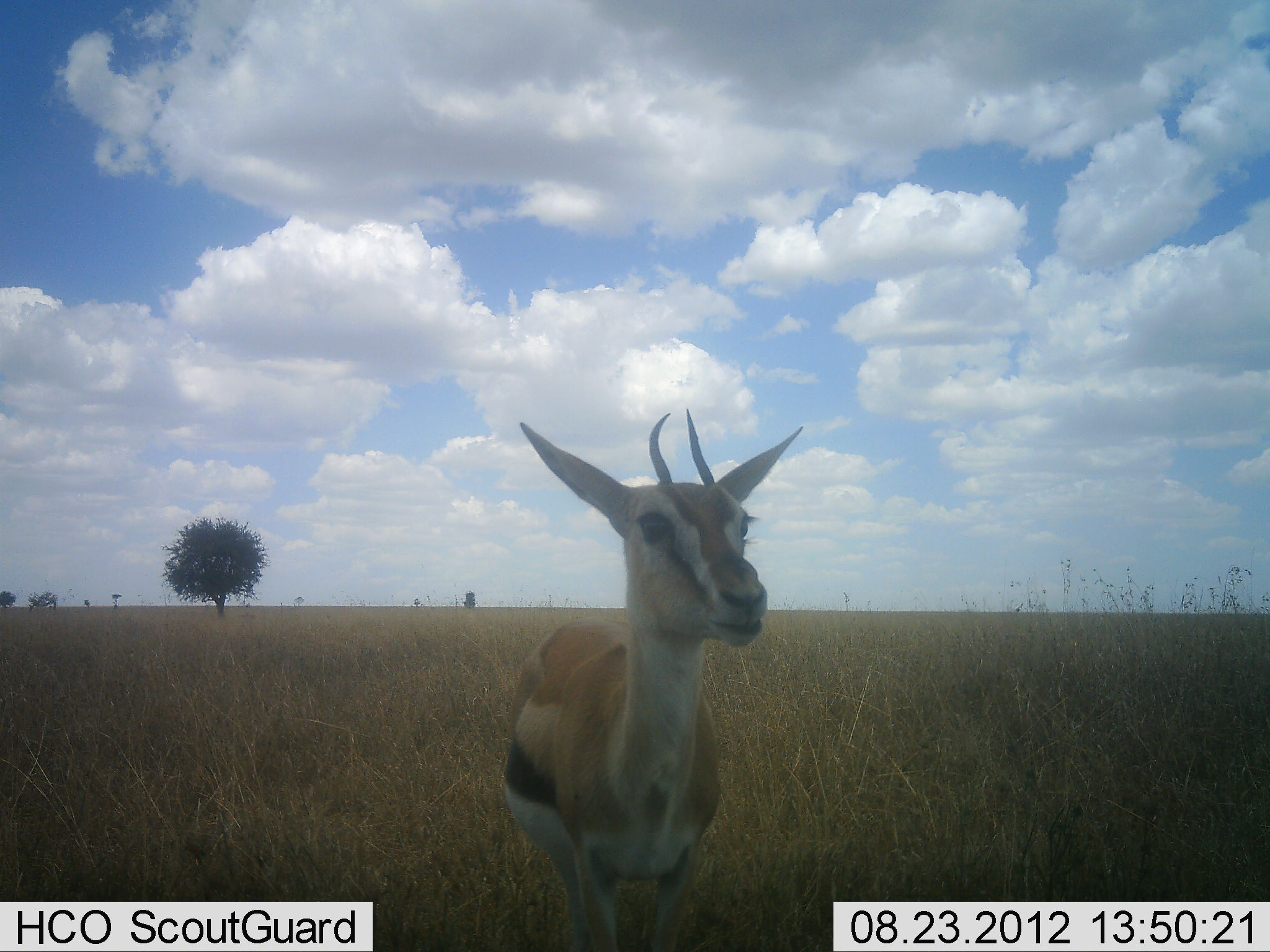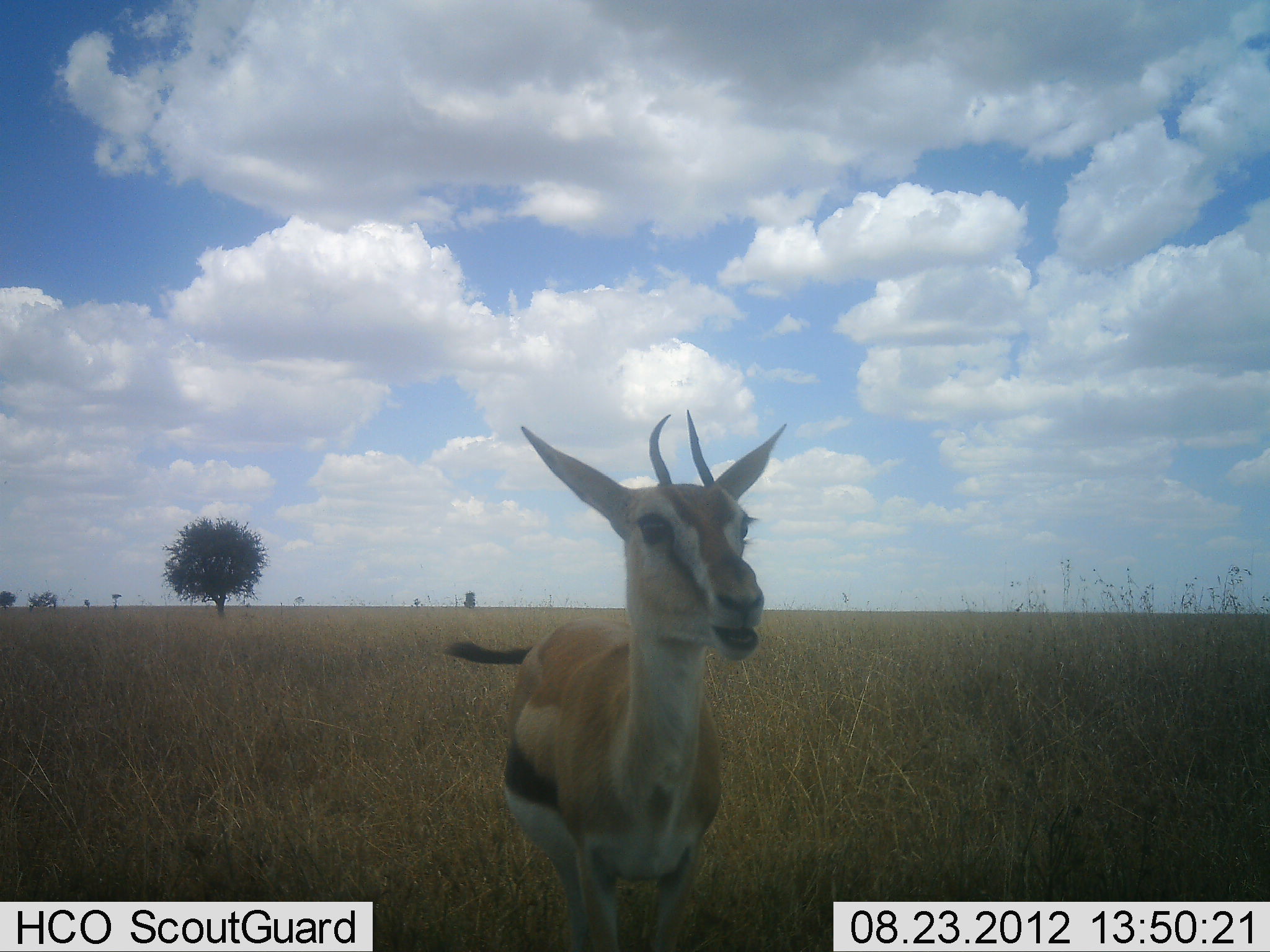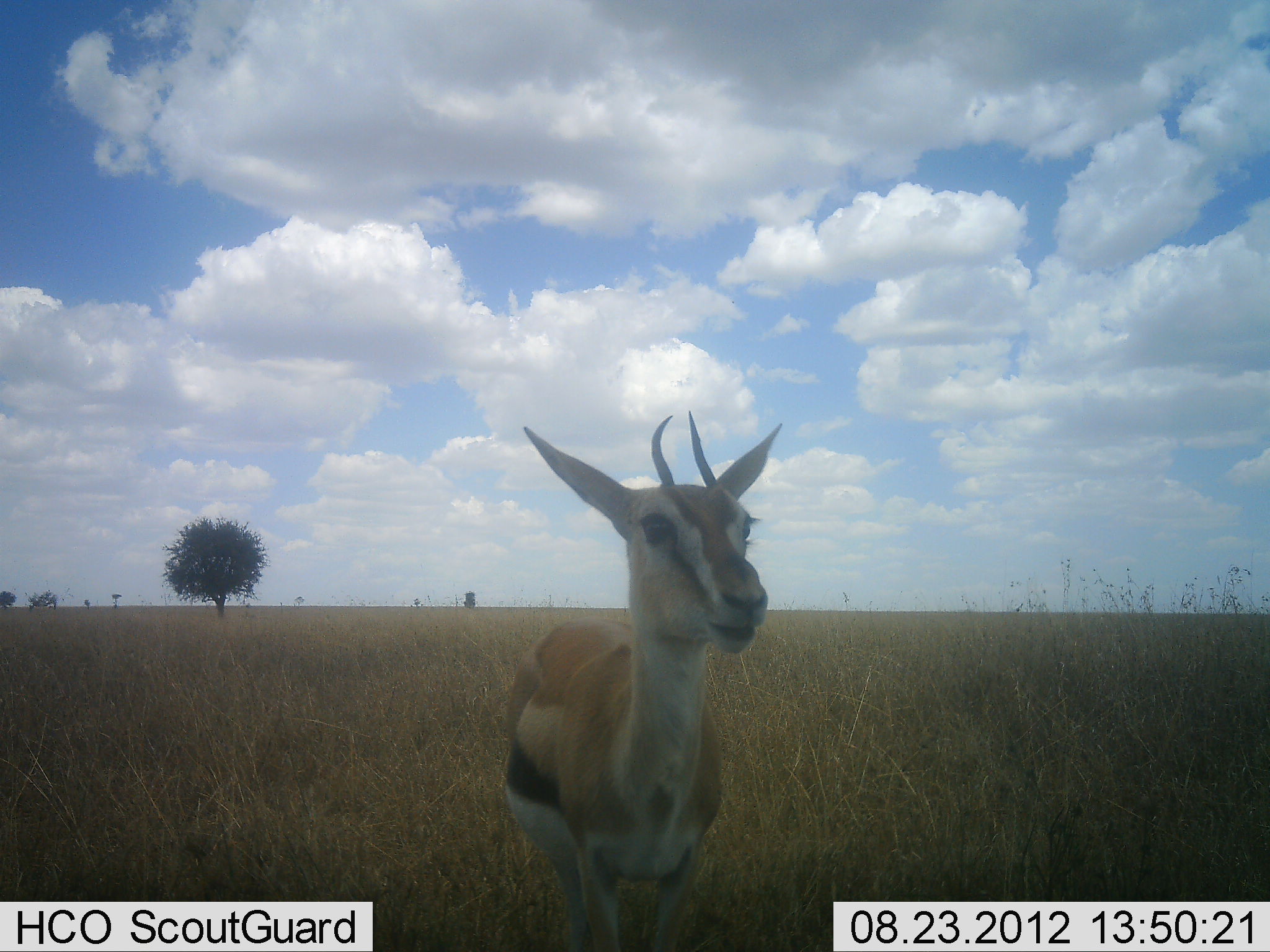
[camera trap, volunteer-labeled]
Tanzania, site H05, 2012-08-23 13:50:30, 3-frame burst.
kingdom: Animalia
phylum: Chordata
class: Mammalia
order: Artiodactyla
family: Bovidae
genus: Eudorcas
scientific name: Eudorcas thomsonii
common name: thomson's gazelle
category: gazellethomsons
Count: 1.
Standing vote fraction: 90%.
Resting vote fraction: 0%.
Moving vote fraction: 0%.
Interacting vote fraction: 0%.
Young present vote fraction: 0%.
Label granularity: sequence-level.